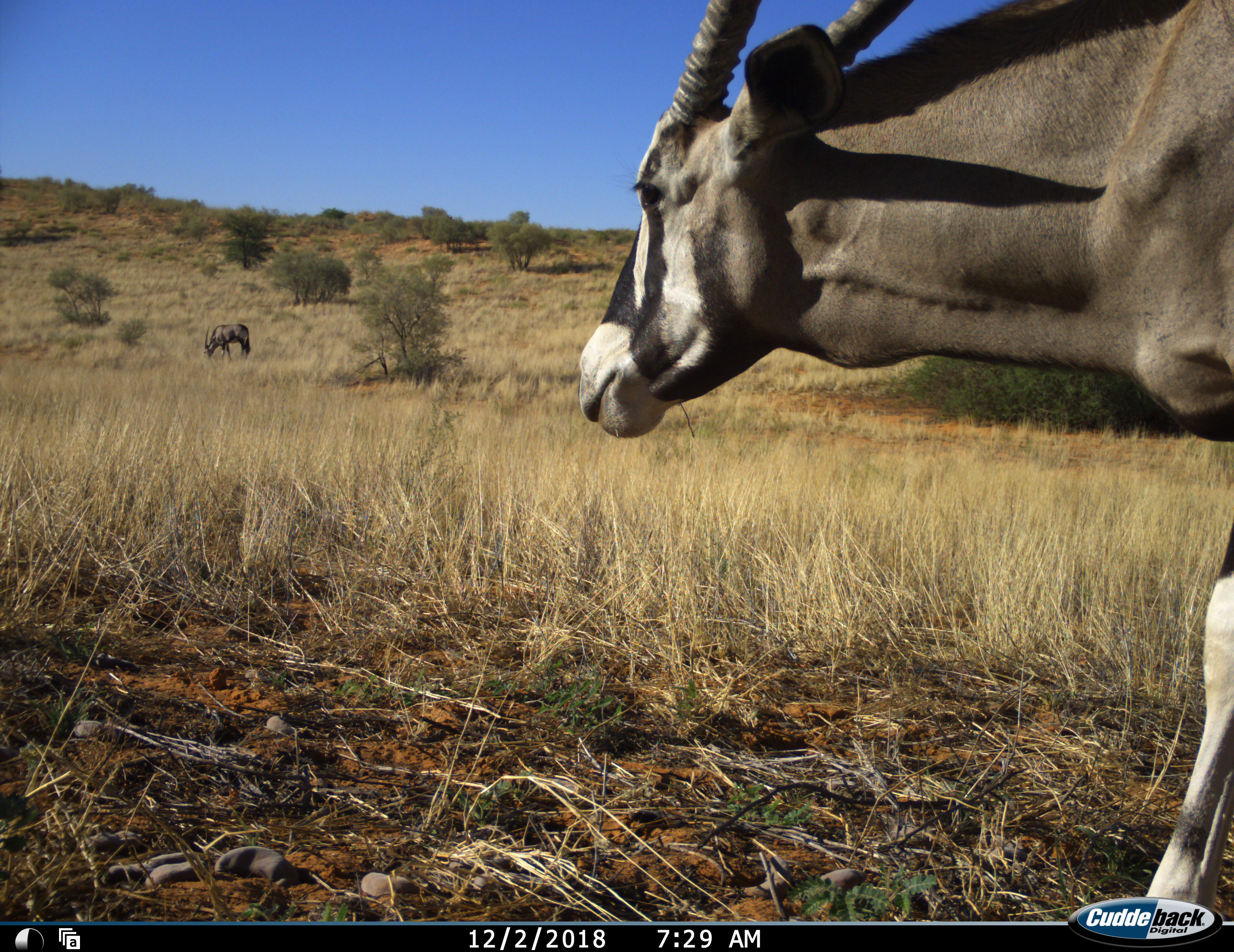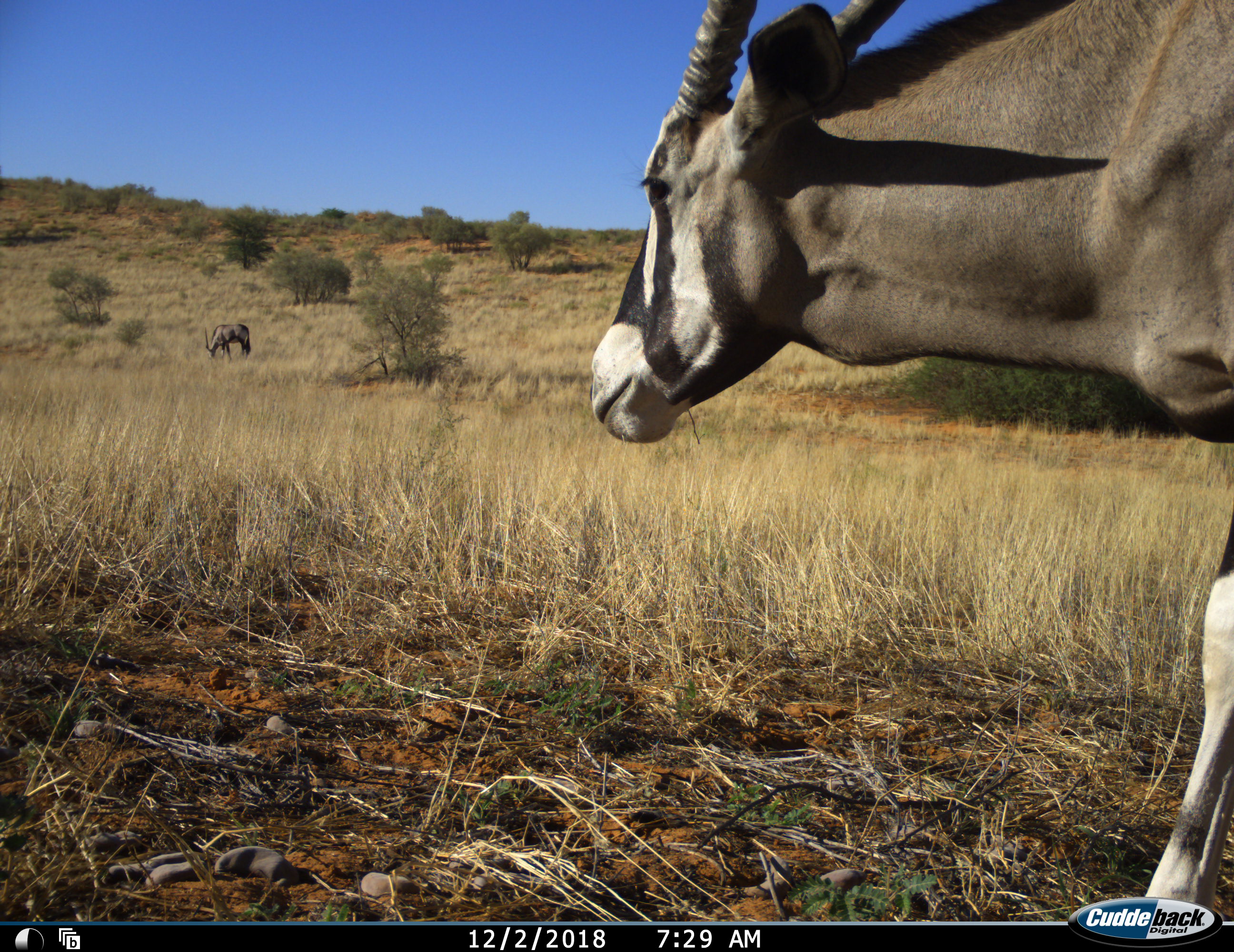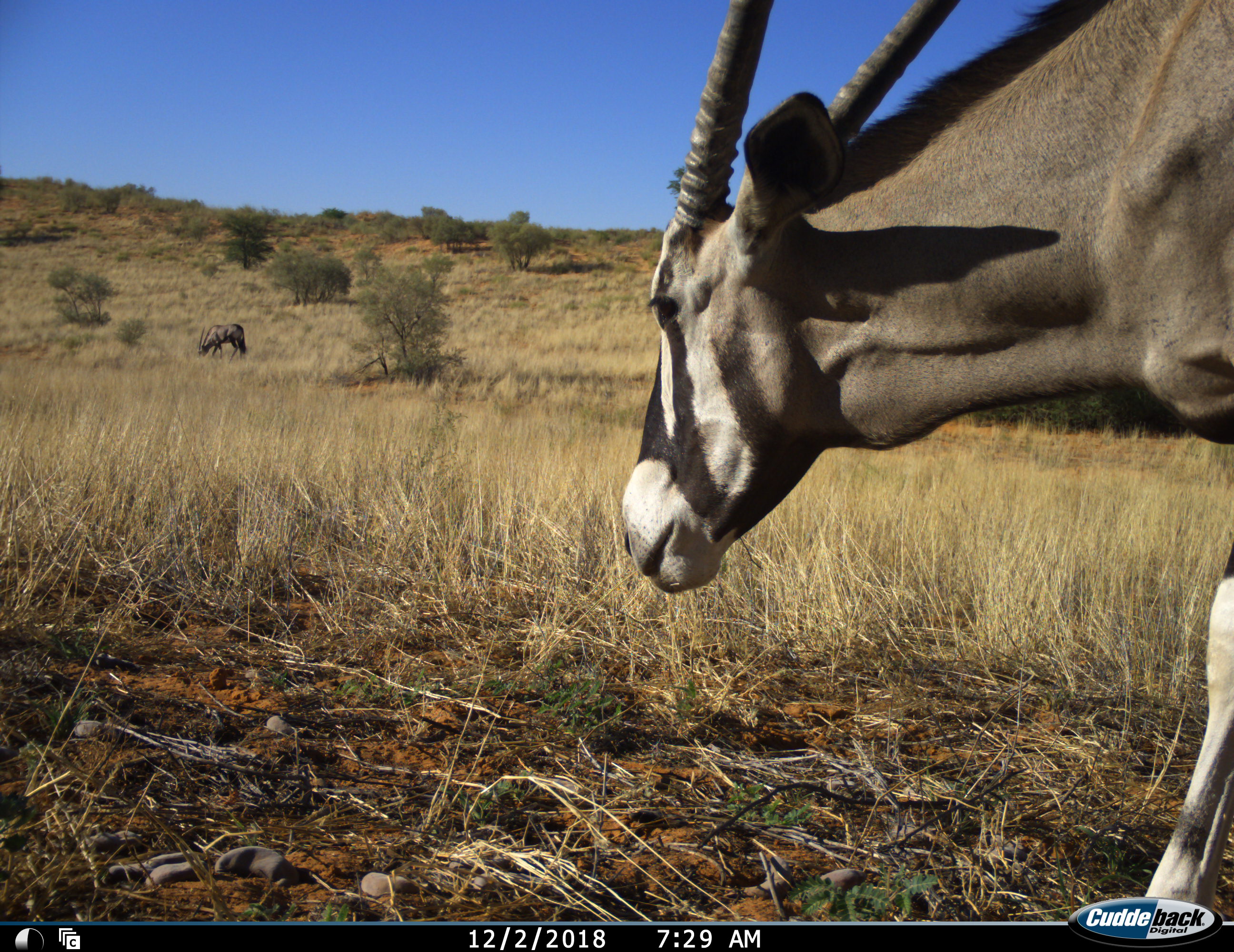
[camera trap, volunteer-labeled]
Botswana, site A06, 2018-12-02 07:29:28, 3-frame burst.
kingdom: Animalia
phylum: Chordata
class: Mammalia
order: Artiodactyla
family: Bovidae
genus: Oryx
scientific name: Oryx gazella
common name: gemsbok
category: gemsbokoryx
Gemsbokoryx (gemsbok) (Oryx gazella), count 2. Behavior (volunteer vote fractions): standing 80%, resting 0%, moving 10%, interacting 0%. Young present (vote fraction): 0%. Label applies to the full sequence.